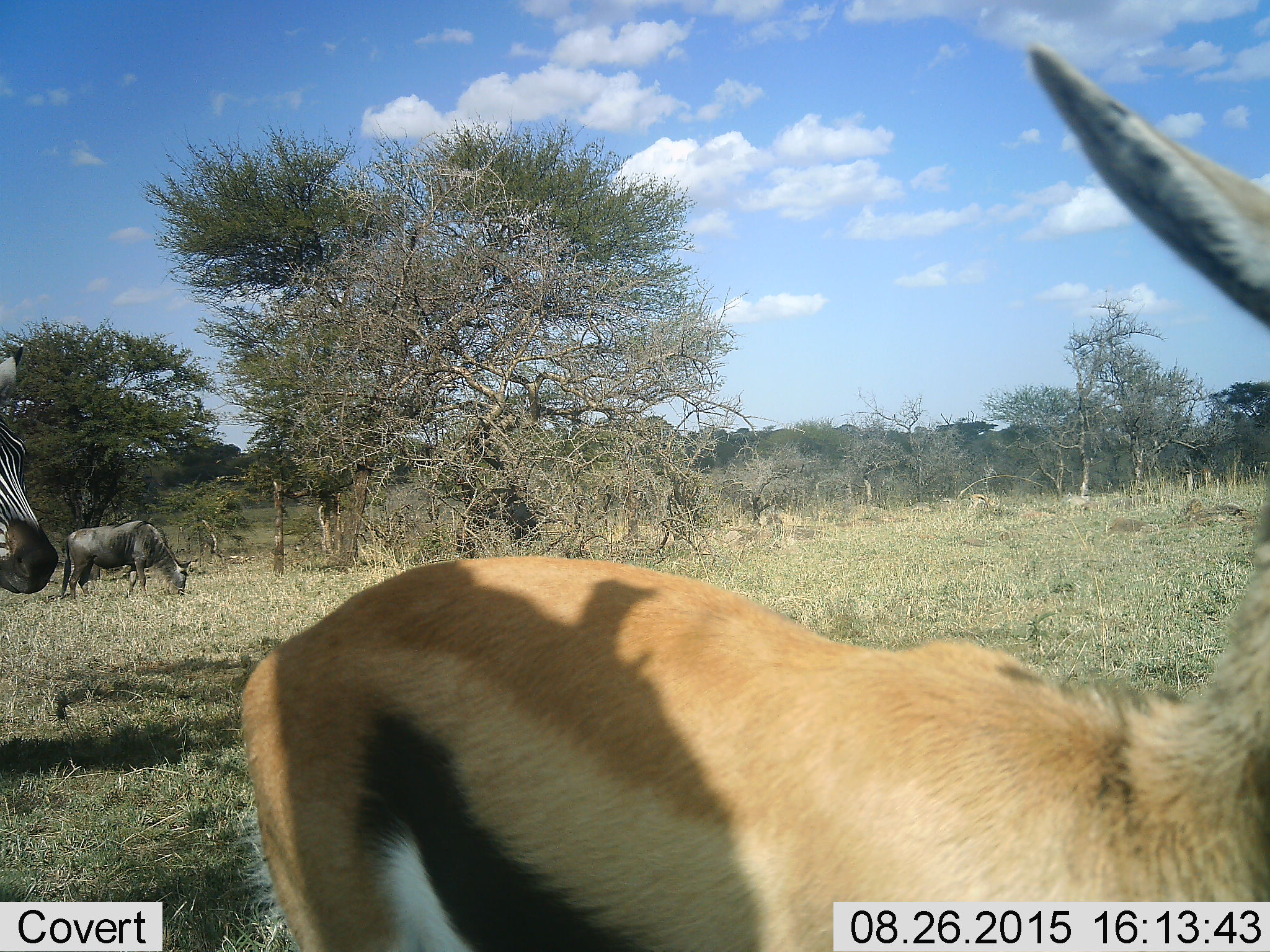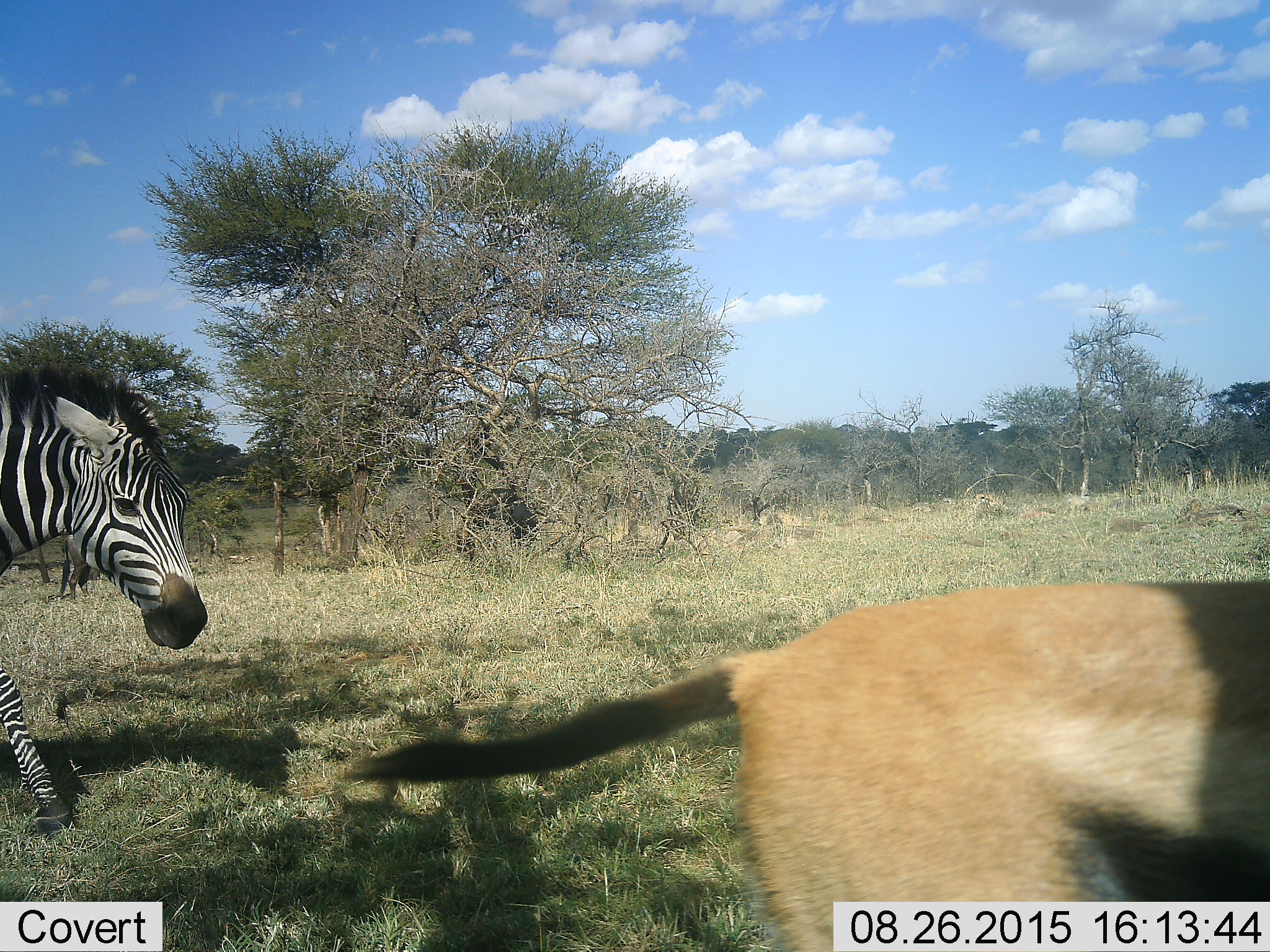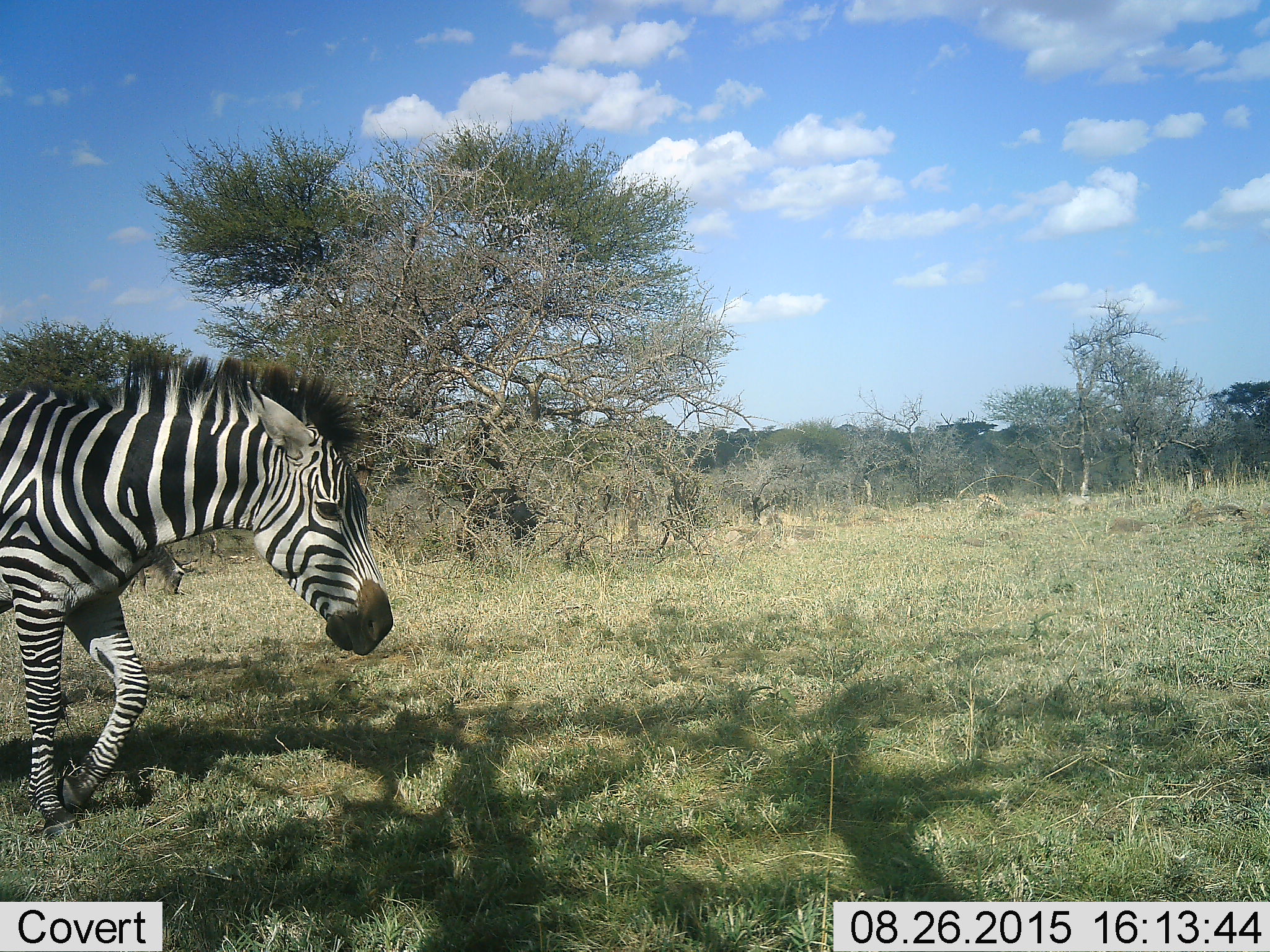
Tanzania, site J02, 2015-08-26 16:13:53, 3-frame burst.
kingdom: Animalia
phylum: Chordata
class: Mammalia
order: Artiodactyla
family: Bovidae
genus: Eudorcas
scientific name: Eudorcas thomsonii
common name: thomson's gazelle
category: gazellethomsons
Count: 1.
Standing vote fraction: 33%.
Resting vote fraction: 11%.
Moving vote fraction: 44%.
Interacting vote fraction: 11%.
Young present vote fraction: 0%.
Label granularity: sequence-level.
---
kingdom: Animalia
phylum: Chordata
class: Mammalia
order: Artiodactyla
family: Bovidae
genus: Connochaetes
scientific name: Connochaetes taurinus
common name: blue wildebeest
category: wildebeest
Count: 1.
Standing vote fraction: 17%.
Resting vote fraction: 0%.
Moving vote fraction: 0%.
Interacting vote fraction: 0%.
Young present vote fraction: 0%.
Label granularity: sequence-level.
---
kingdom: Animalia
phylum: Chordata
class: Mammalia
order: Perissodactyla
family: Equidae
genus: Equus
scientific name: Equus quagga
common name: plains zebra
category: zebra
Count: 1.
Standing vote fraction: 0%.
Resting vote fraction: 0%.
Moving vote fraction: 100%.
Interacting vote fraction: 0%.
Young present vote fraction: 0%.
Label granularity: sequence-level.